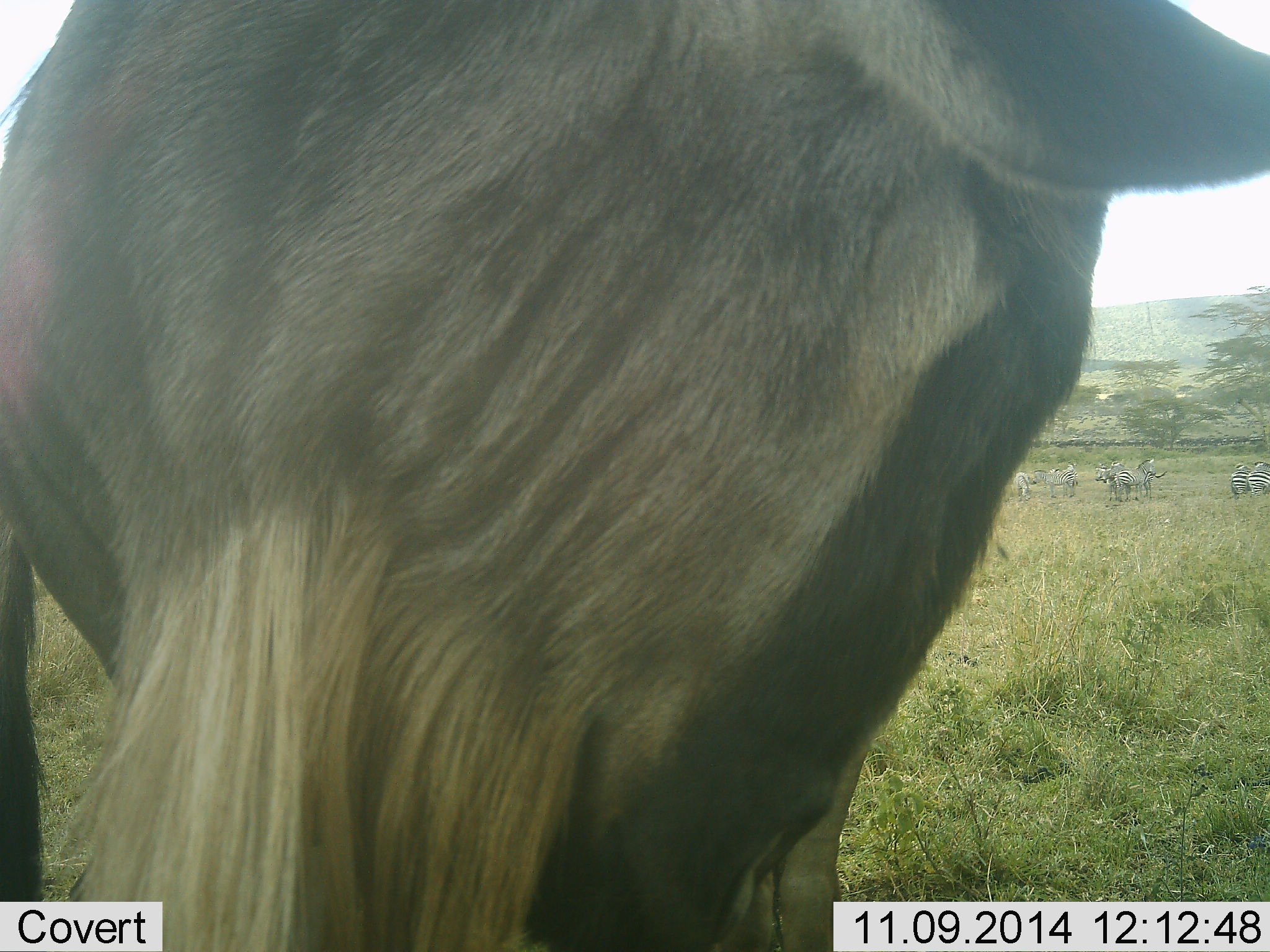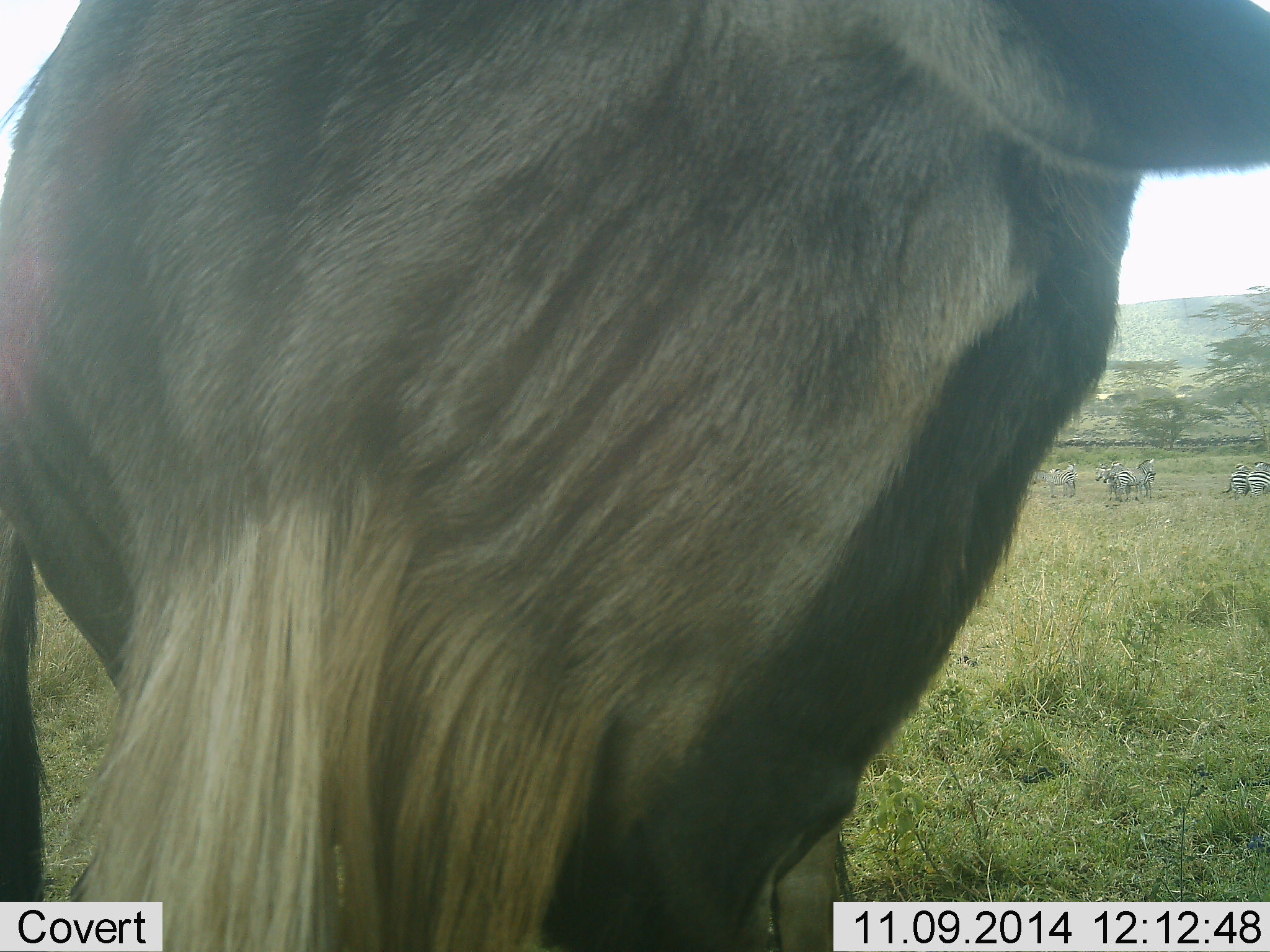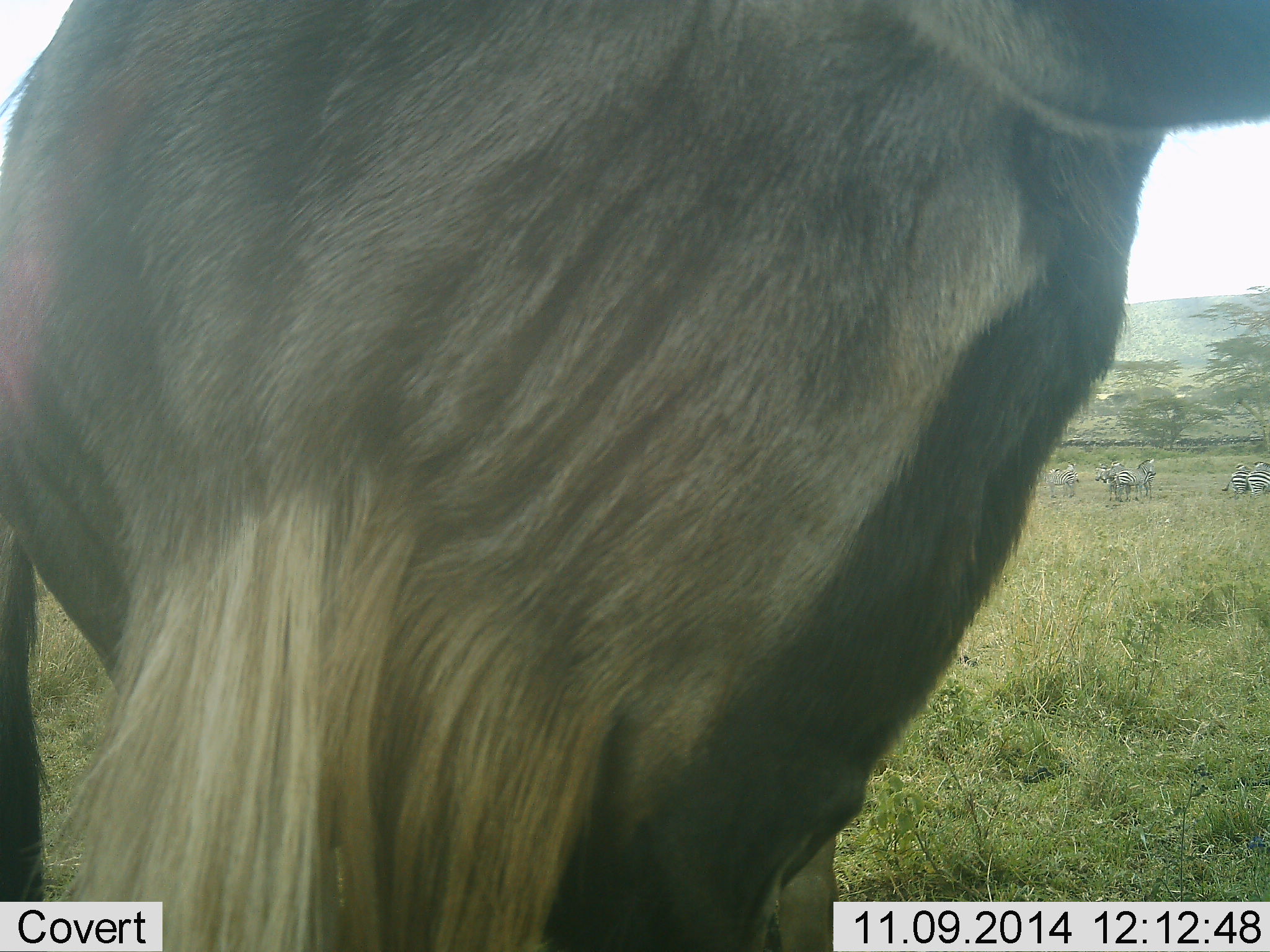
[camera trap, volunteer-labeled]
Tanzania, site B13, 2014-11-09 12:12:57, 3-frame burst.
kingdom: Animalia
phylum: Chordata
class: Mammalia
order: Artiodactyla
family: Bovidae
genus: Connochaetes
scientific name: Connochaetes taurinus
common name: blue wildebeest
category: wildebeest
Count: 1.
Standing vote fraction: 93%.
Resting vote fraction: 0%.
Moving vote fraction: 0%.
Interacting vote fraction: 7%.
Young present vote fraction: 0%.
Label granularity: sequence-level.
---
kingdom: Animalia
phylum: Chordata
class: Mammalia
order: Perissodactyla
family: Equidae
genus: Equus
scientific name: Equus quagga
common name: plains zebra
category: zebra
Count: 6.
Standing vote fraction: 86%.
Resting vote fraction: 0%.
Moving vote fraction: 14%.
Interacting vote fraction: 14%.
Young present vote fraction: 0%.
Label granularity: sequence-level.